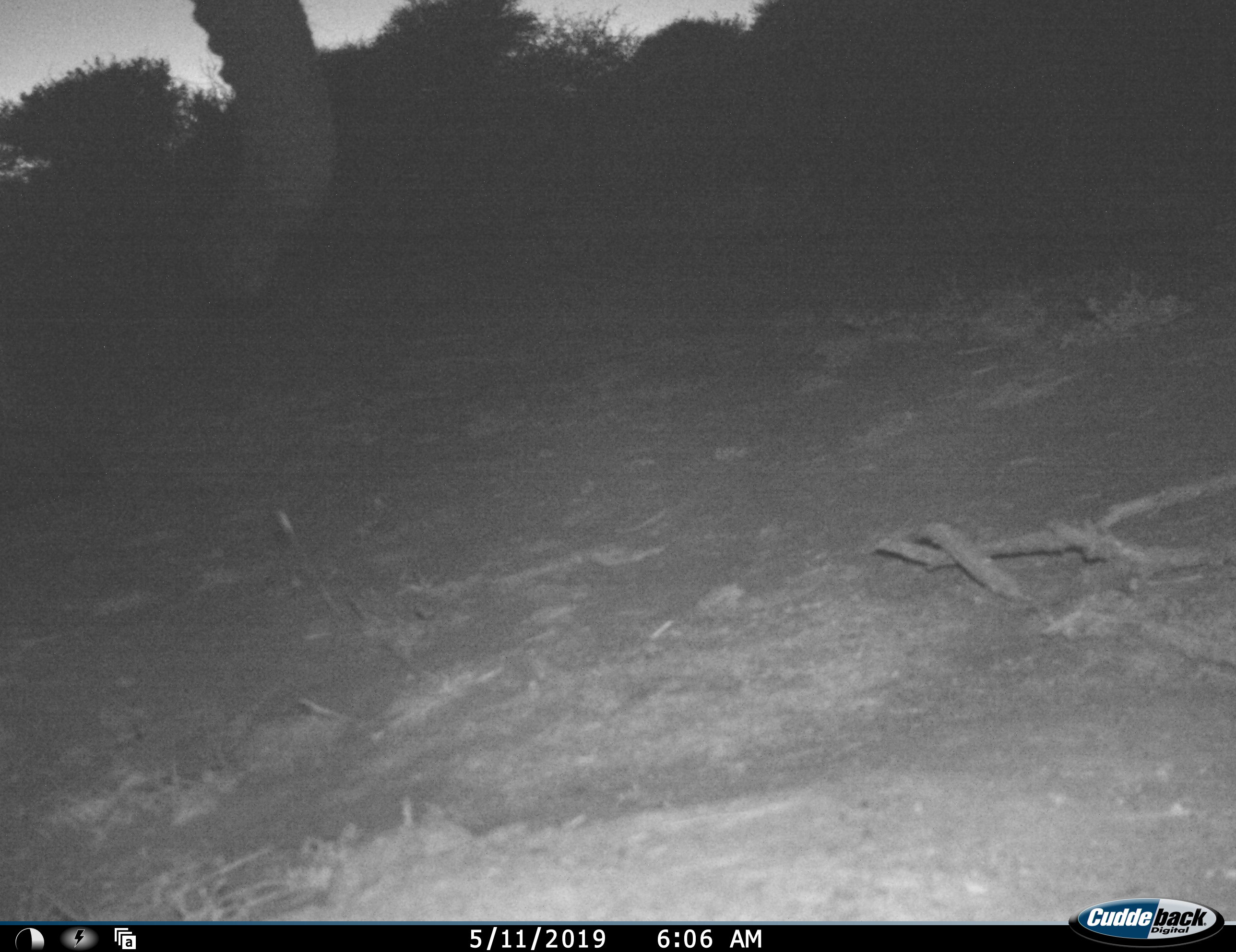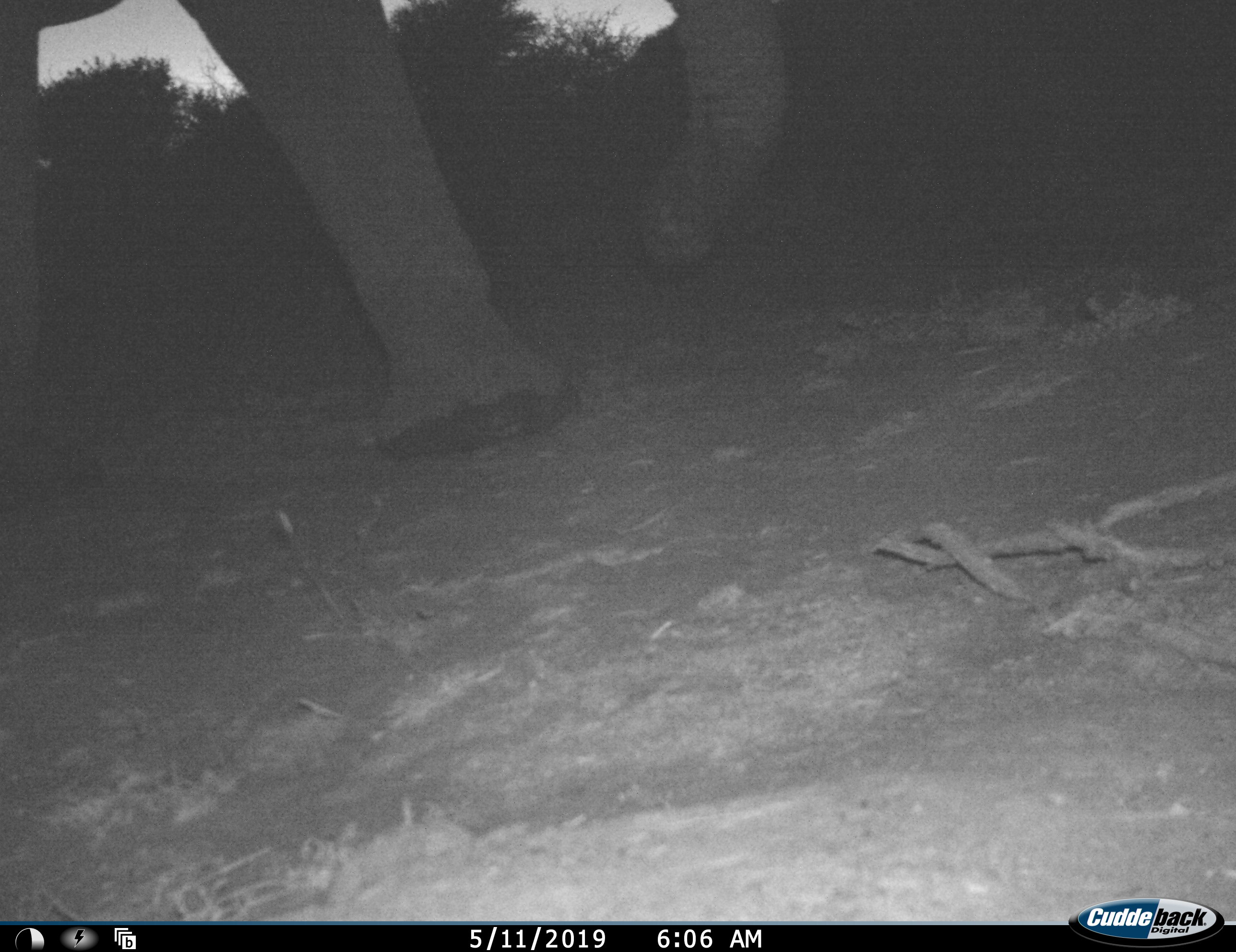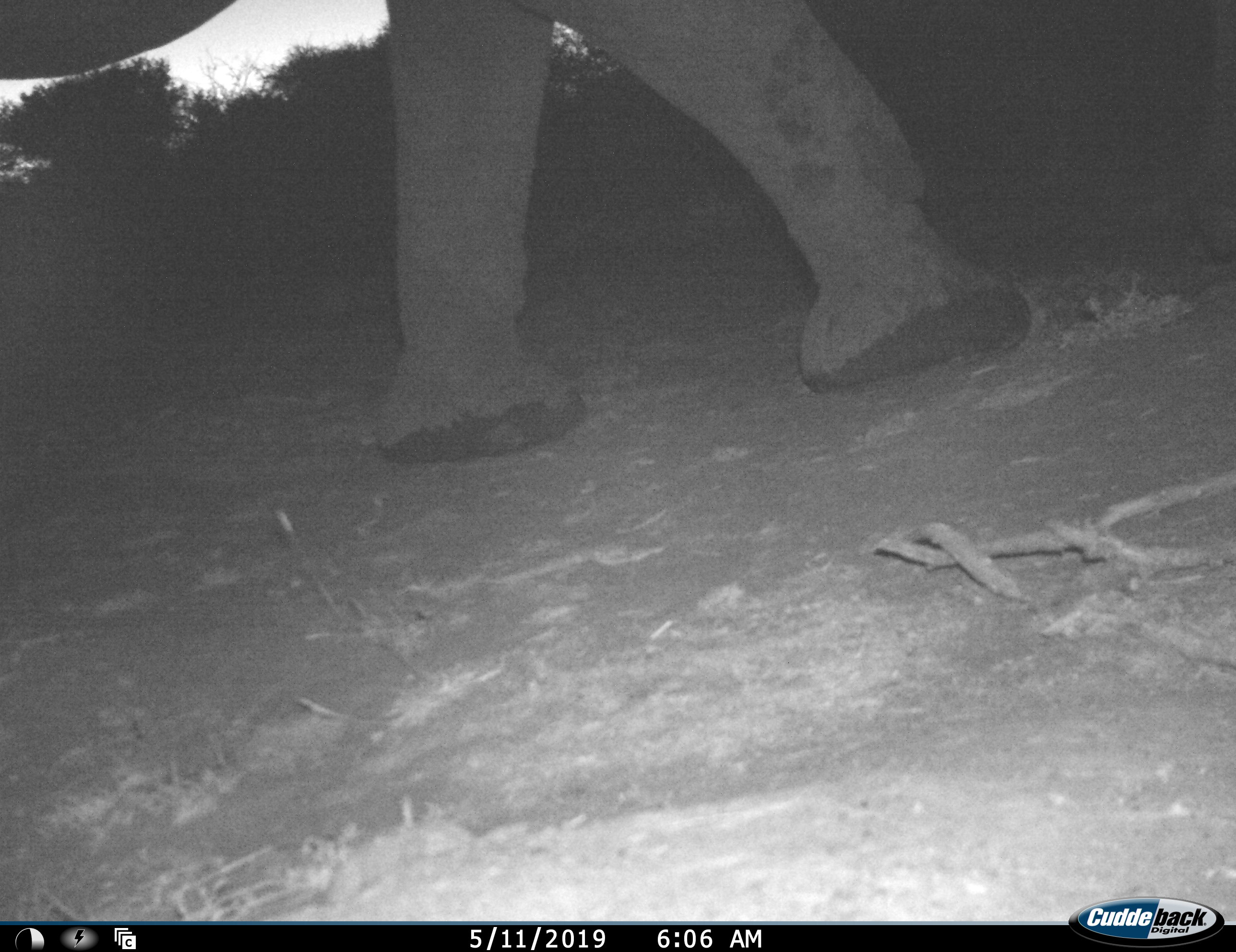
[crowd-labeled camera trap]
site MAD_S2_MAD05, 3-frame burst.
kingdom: Animalia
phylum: Chordata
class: Mammalia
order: Proboscidea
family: Elephantidae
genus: Loxodonta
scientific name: Loxodonta africana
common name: african bush elephant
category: elephant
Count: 1.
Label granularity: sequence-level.